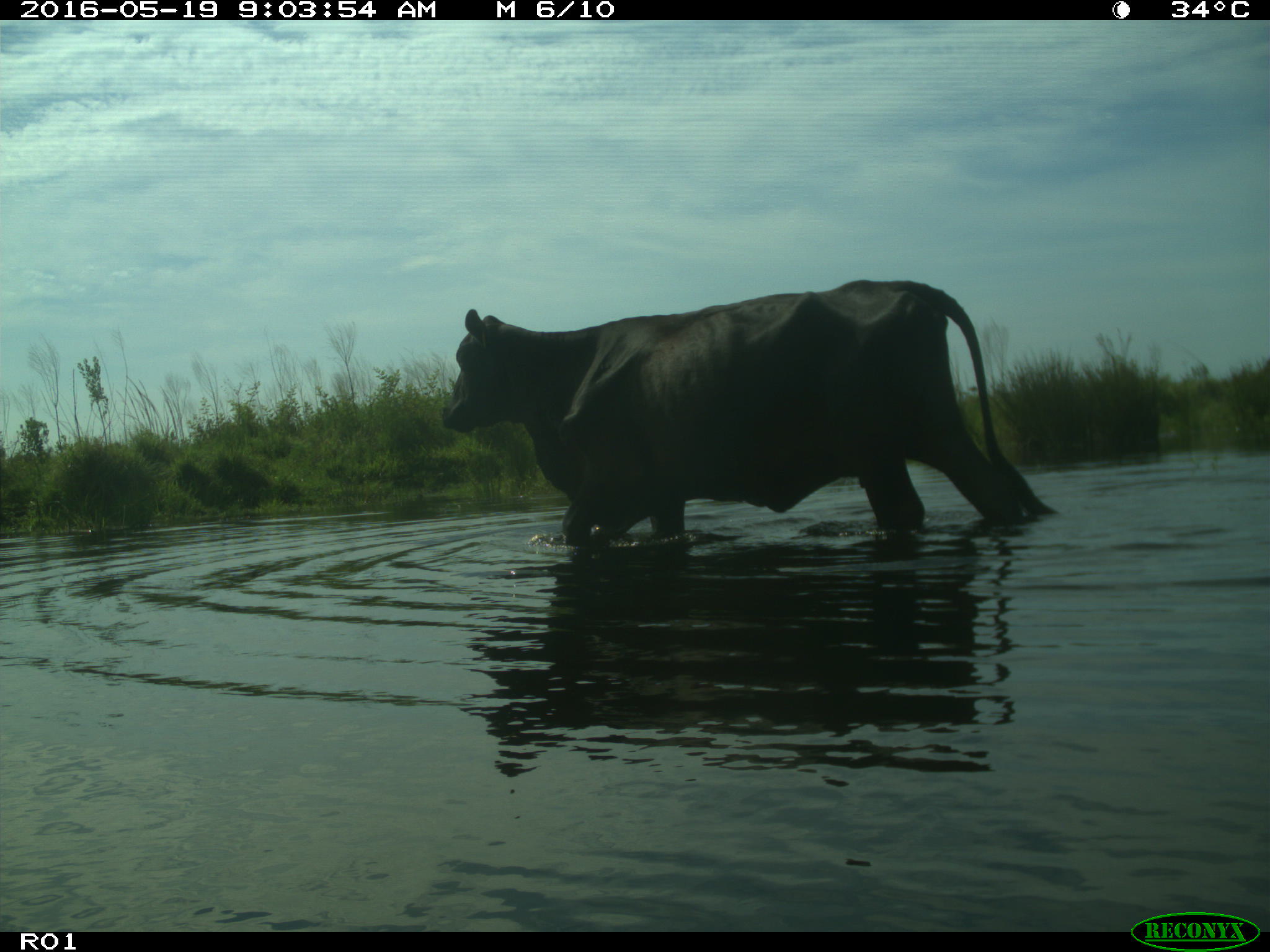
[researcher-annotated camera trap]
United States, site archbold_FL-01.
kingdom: Animalia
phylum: Chordata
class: Mammalia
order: Artiodactyla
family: Bovidae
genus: Bos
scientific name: Bos taurus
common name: domestic cow